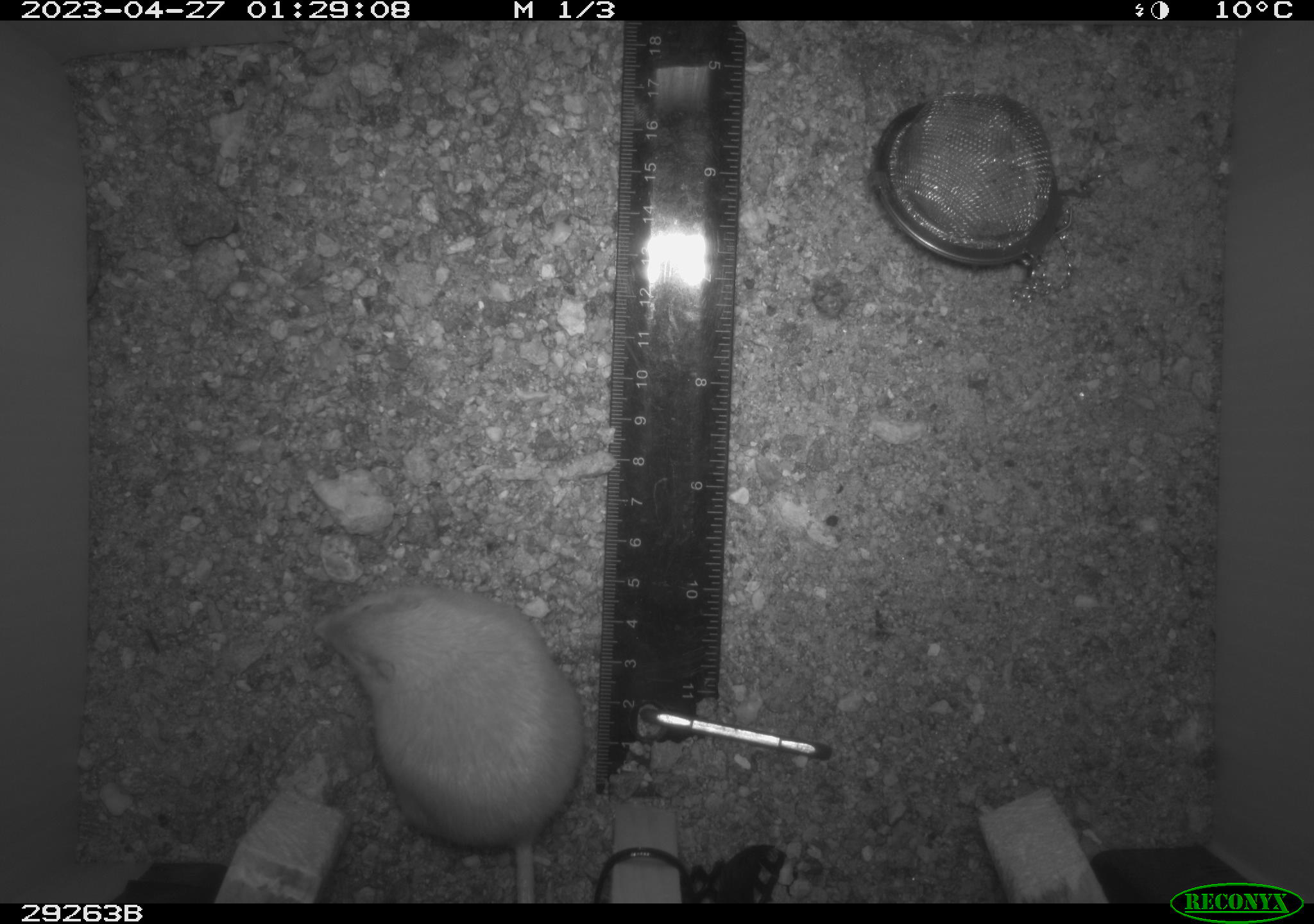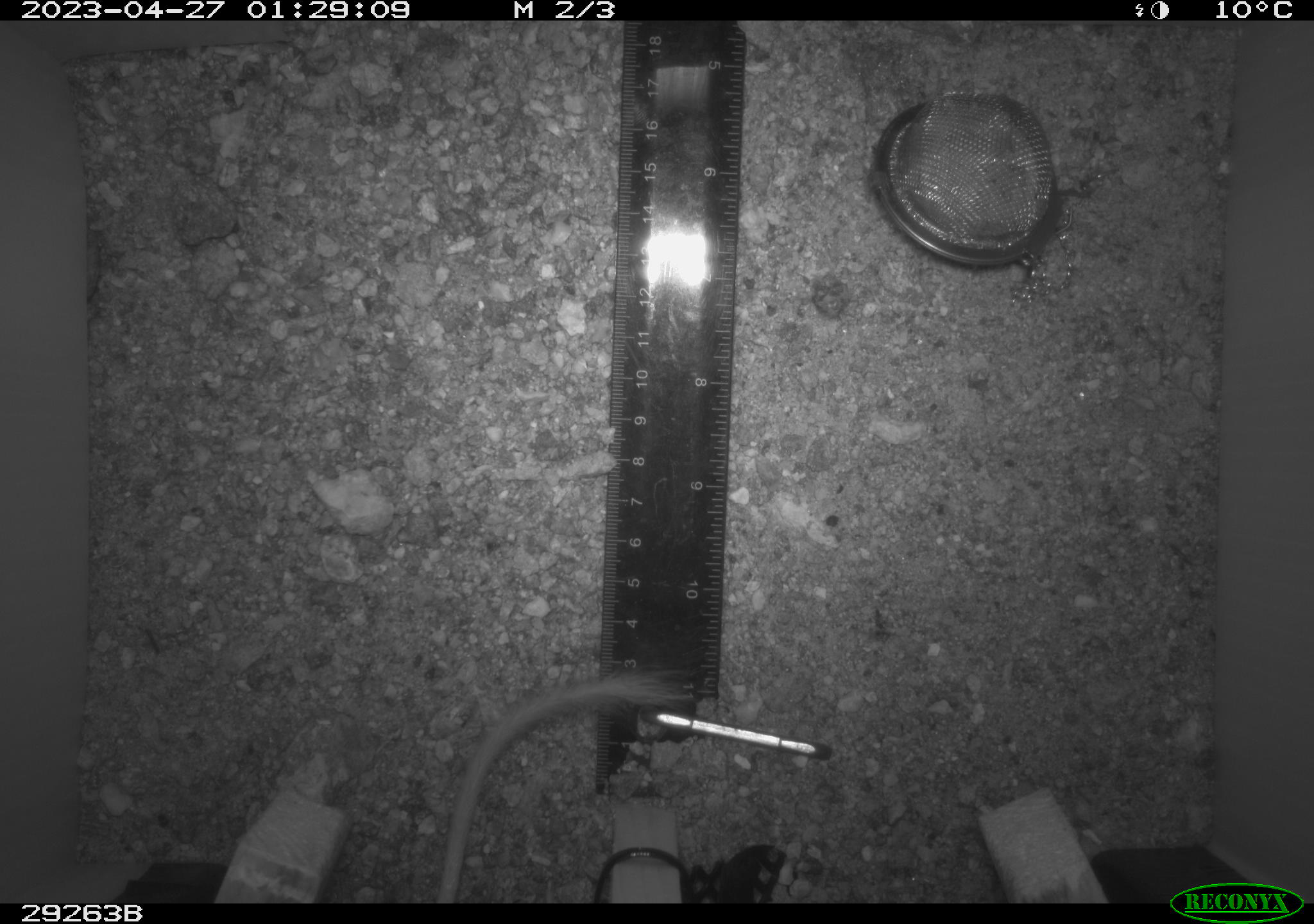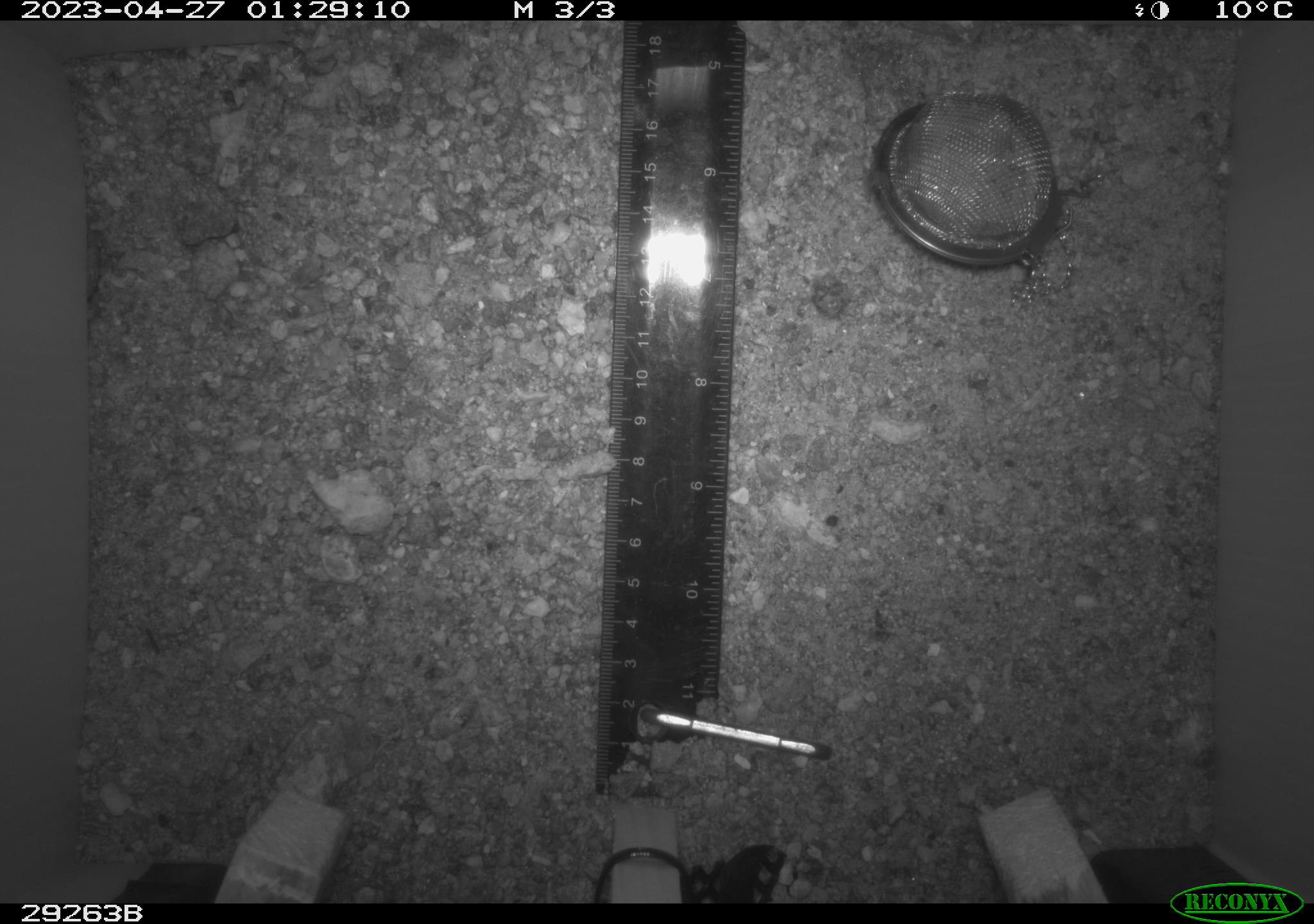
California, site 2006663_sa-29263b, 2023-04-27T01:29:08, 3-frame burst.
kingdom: Animalia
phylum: Chordata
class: Mammalia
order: Rodentia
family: Heteromyidae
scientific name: Heteromyidae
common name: kangaroo rats and pocket mice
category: heteromyidae family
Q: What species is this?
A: Heteromyidae family (kangaroo rats and pocket mice) (Heteromyidae).